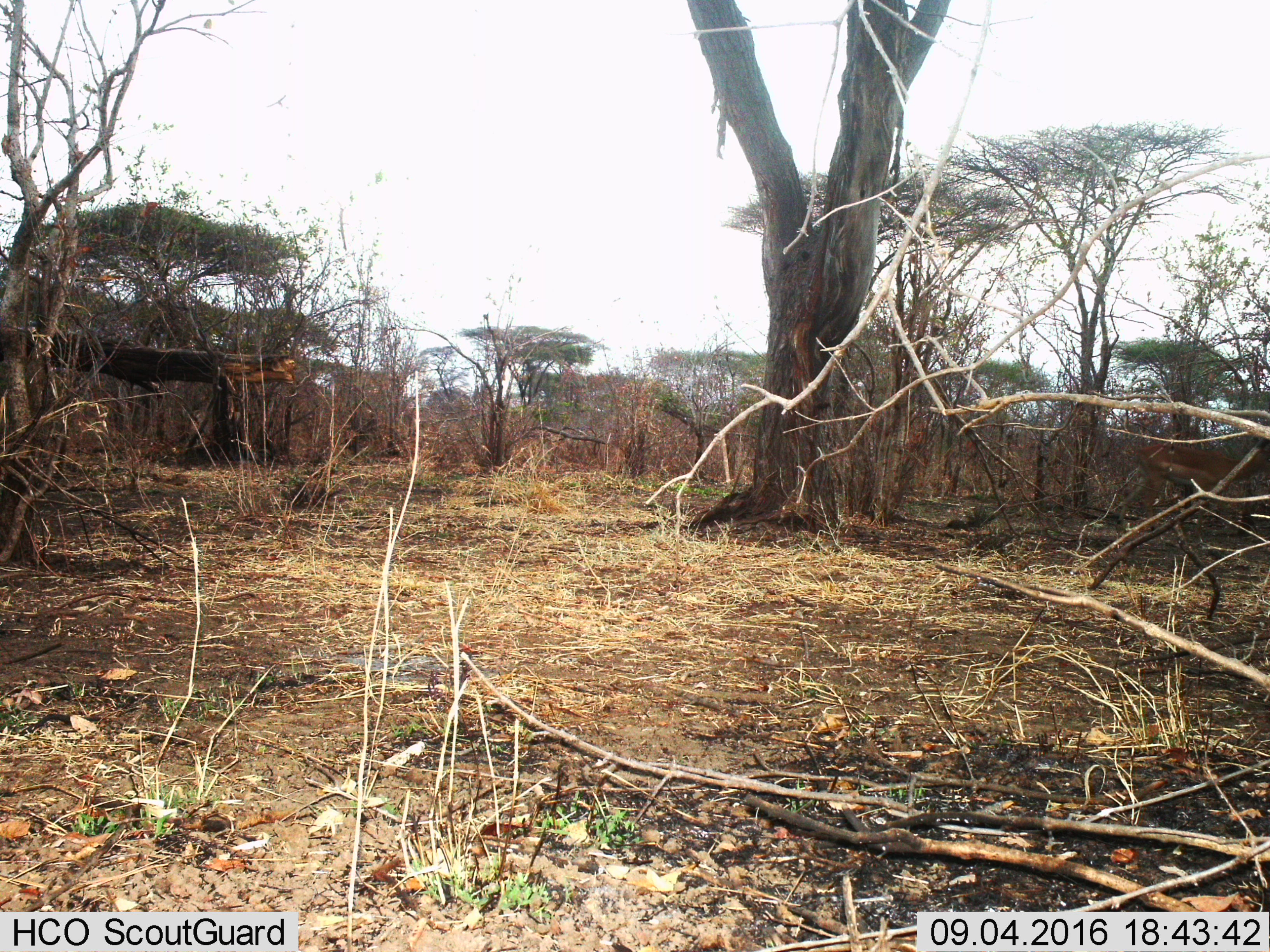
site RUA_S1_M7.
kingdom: Animalia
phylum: Chordata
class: Mammalia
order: Artiodactyla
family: Bovidae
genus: Aepyceros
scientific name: Aepyceros melampus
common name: impala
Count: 1.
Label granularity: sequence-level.